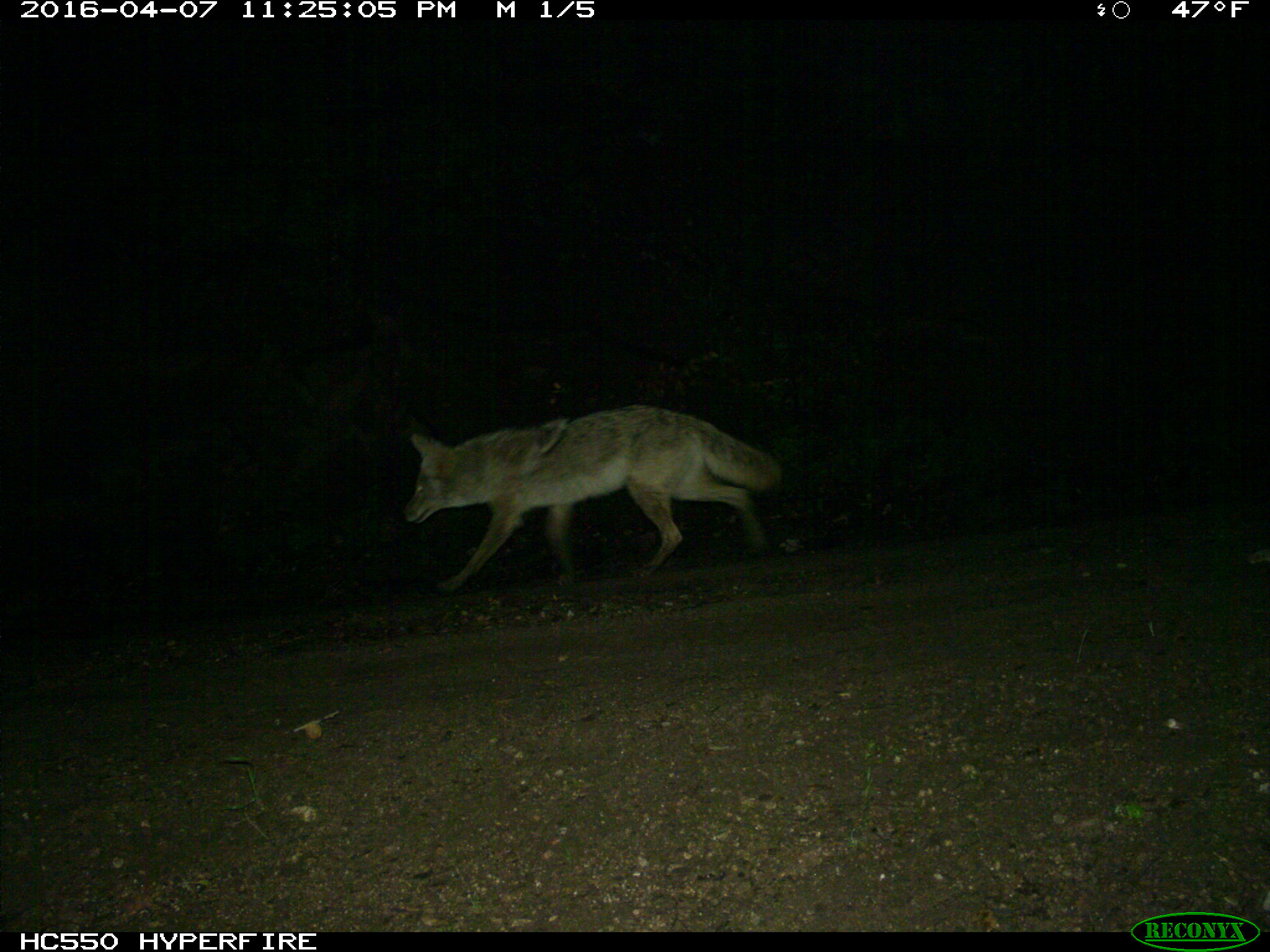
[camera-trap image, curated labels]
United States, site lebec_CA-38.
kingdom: Animalia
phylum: Chordata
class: Mammalia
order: Carnivora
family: Canidae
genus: Canis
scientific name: Canis latrans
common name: coyote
Canis latrans (coyote).